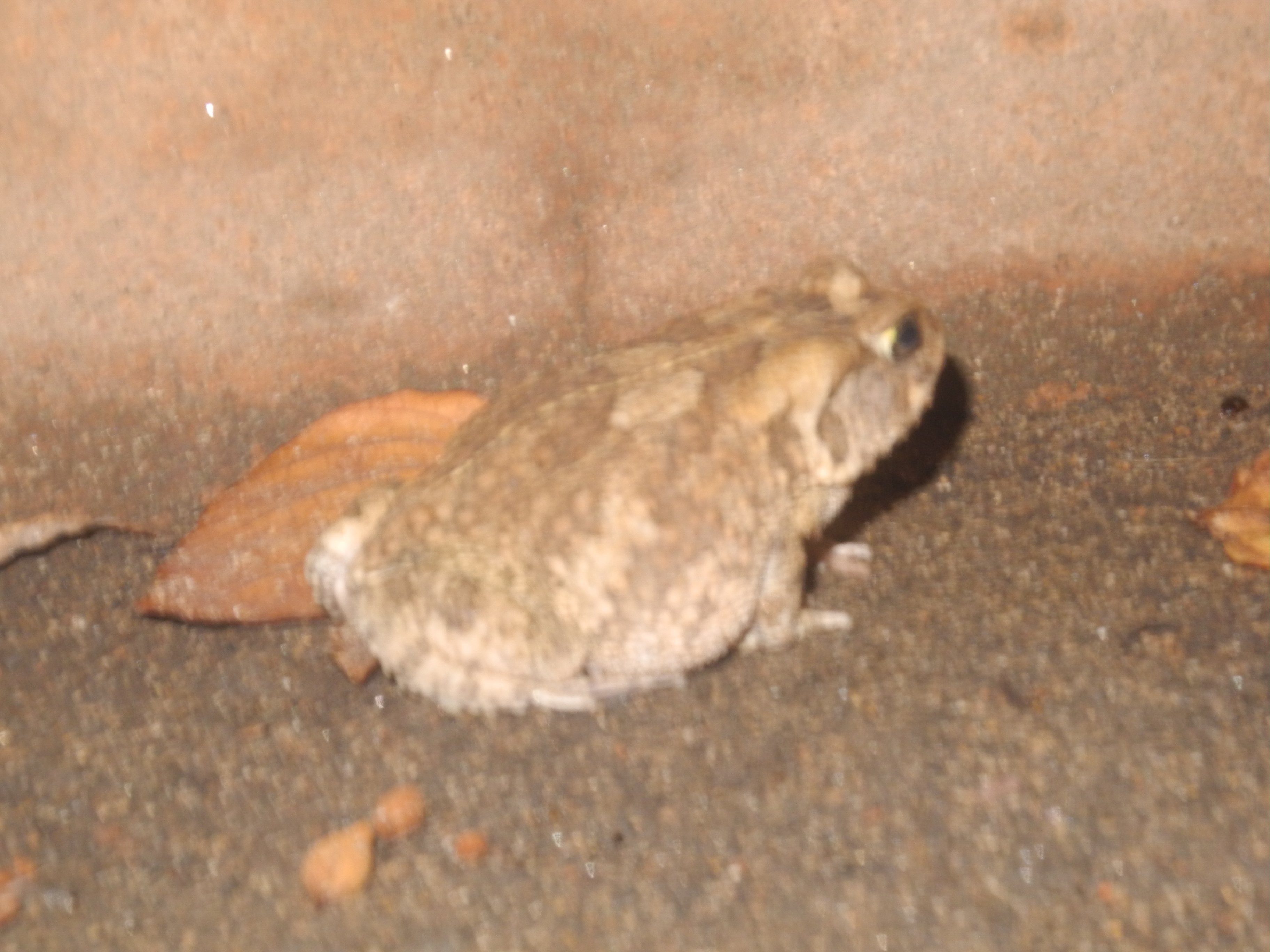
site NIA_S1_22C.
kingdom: Animalia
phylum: Chordata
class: Reptilia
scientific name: Reptilia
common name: reptile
Reptile (Reptilia), count 1. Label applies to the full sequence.